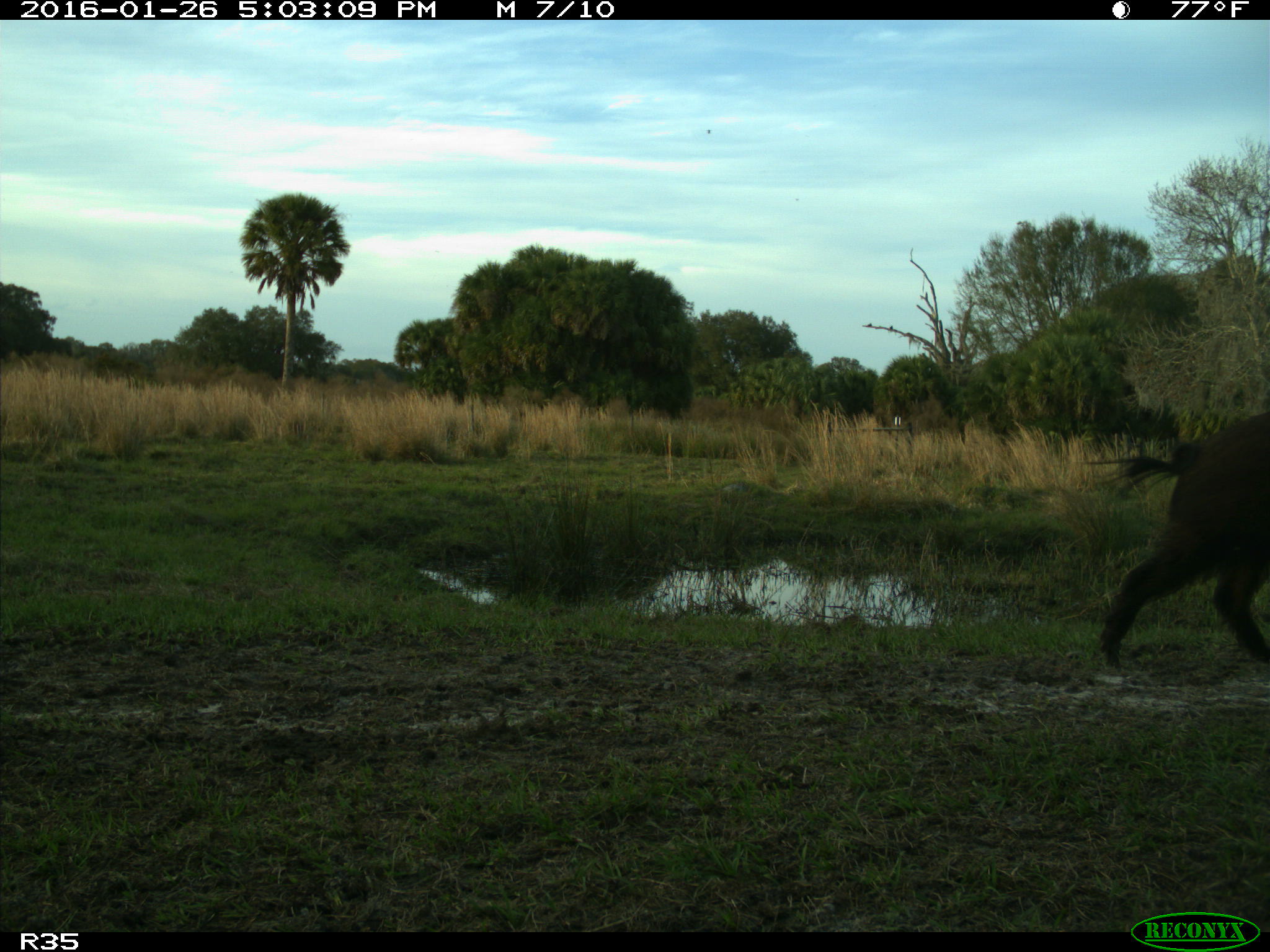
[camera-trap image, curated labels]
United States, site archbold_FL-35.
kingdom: Animalia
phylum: Chordata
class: Mammalia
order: Artiodactyla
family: Suidae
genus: Sus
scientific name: Sus scrofa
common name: wild boar